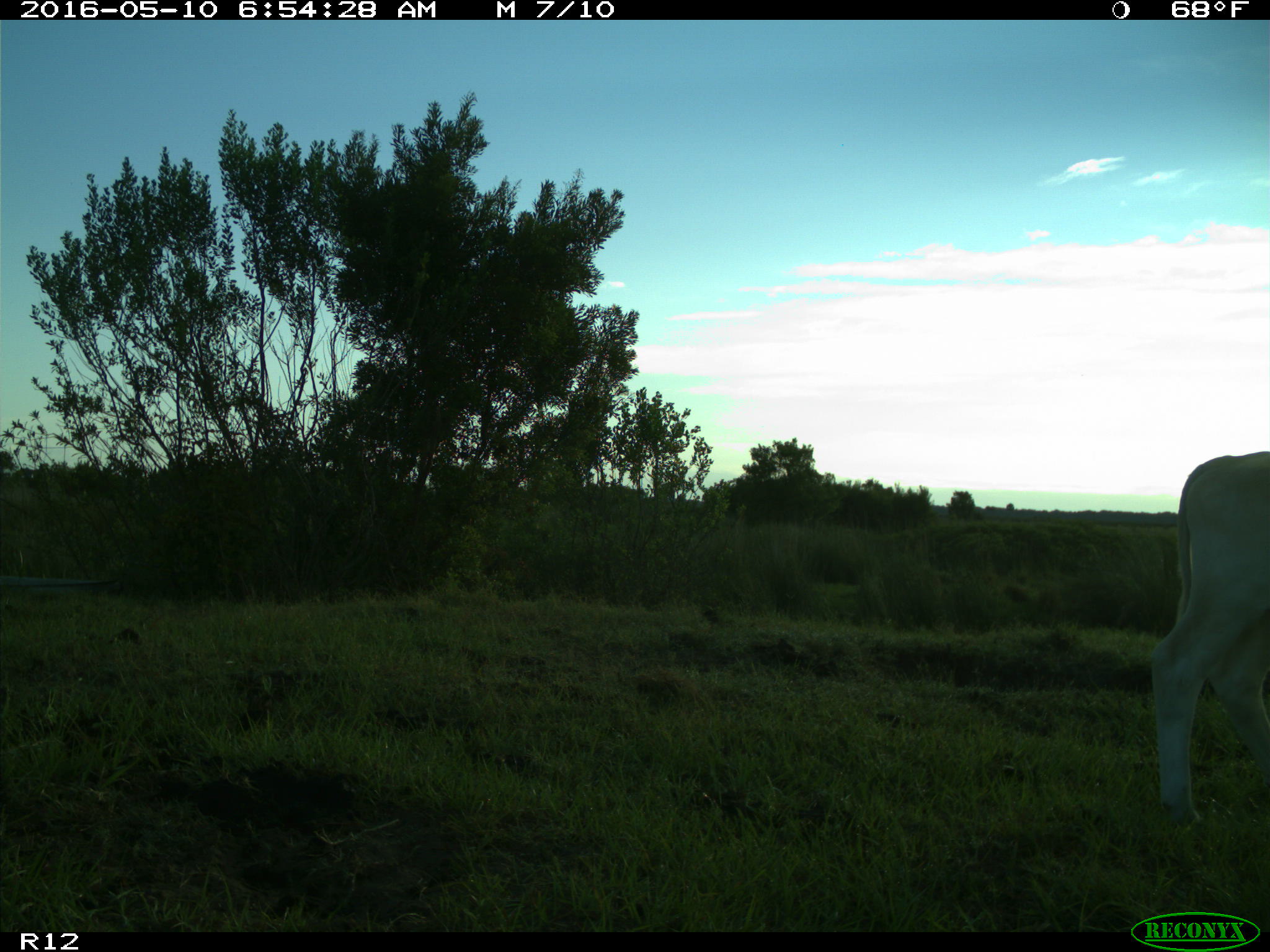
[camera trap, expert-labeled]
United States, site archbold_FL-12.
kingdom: Animalia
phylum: Chordata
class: Mammalia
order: Artiodactyla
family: Bovidae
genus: Bos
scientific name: Bos taurus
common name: domestic cow